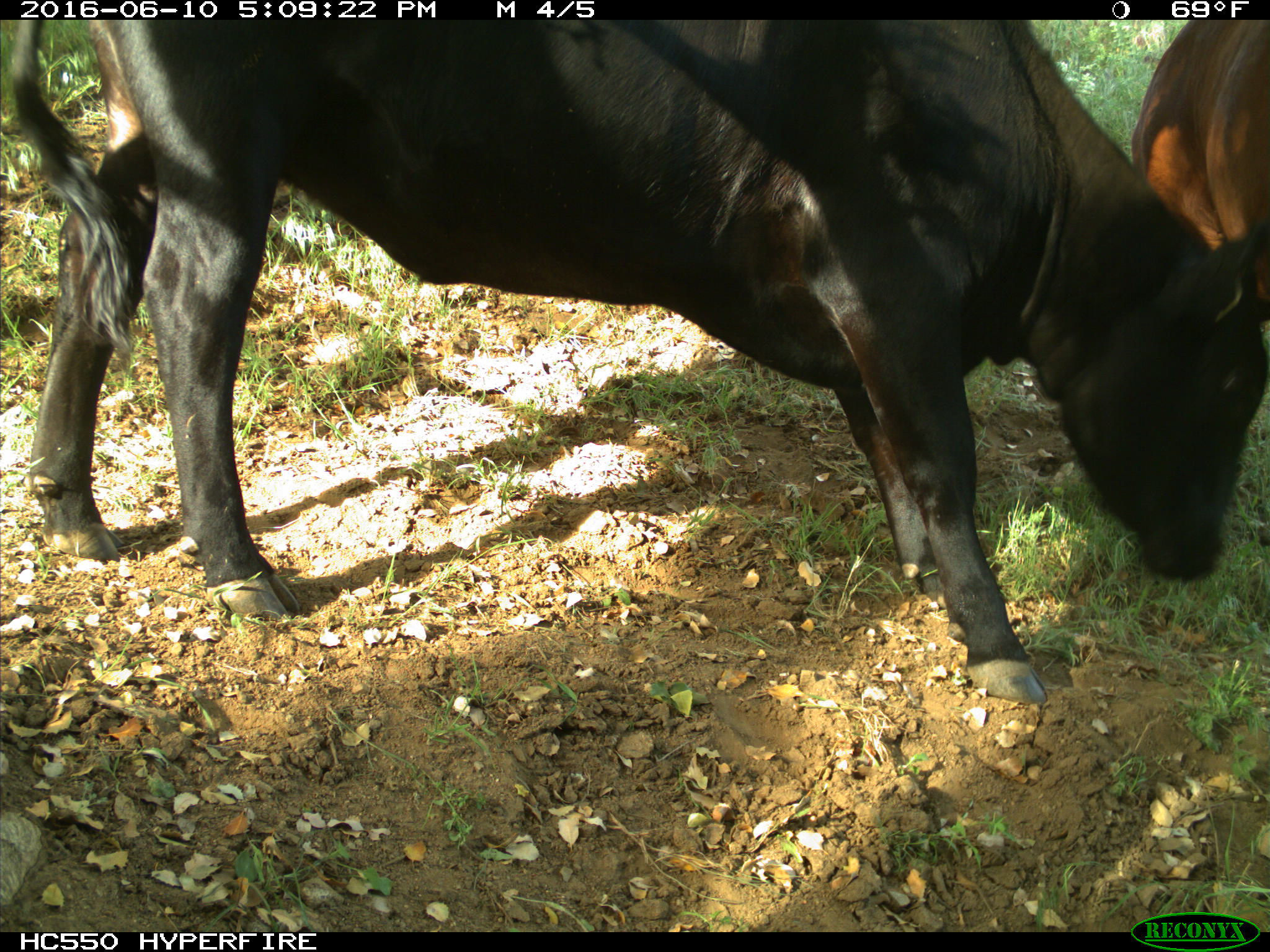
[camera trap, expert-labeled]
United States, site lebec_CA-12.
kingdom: Animalia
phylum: Chordata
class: Mammalia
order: Artiodactyla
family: Bovidae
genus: Bos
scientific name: Bos taurus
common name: domestic cow